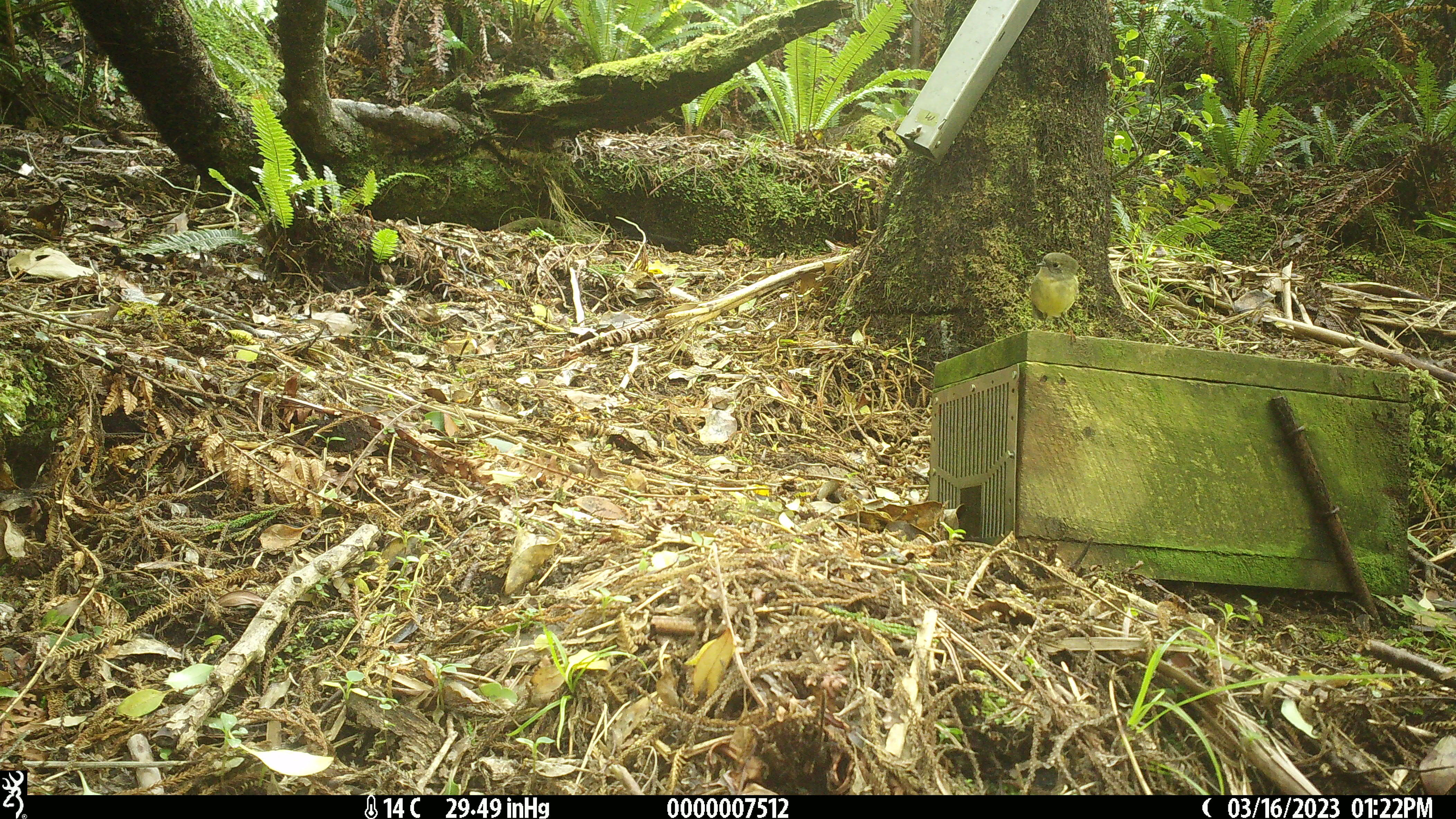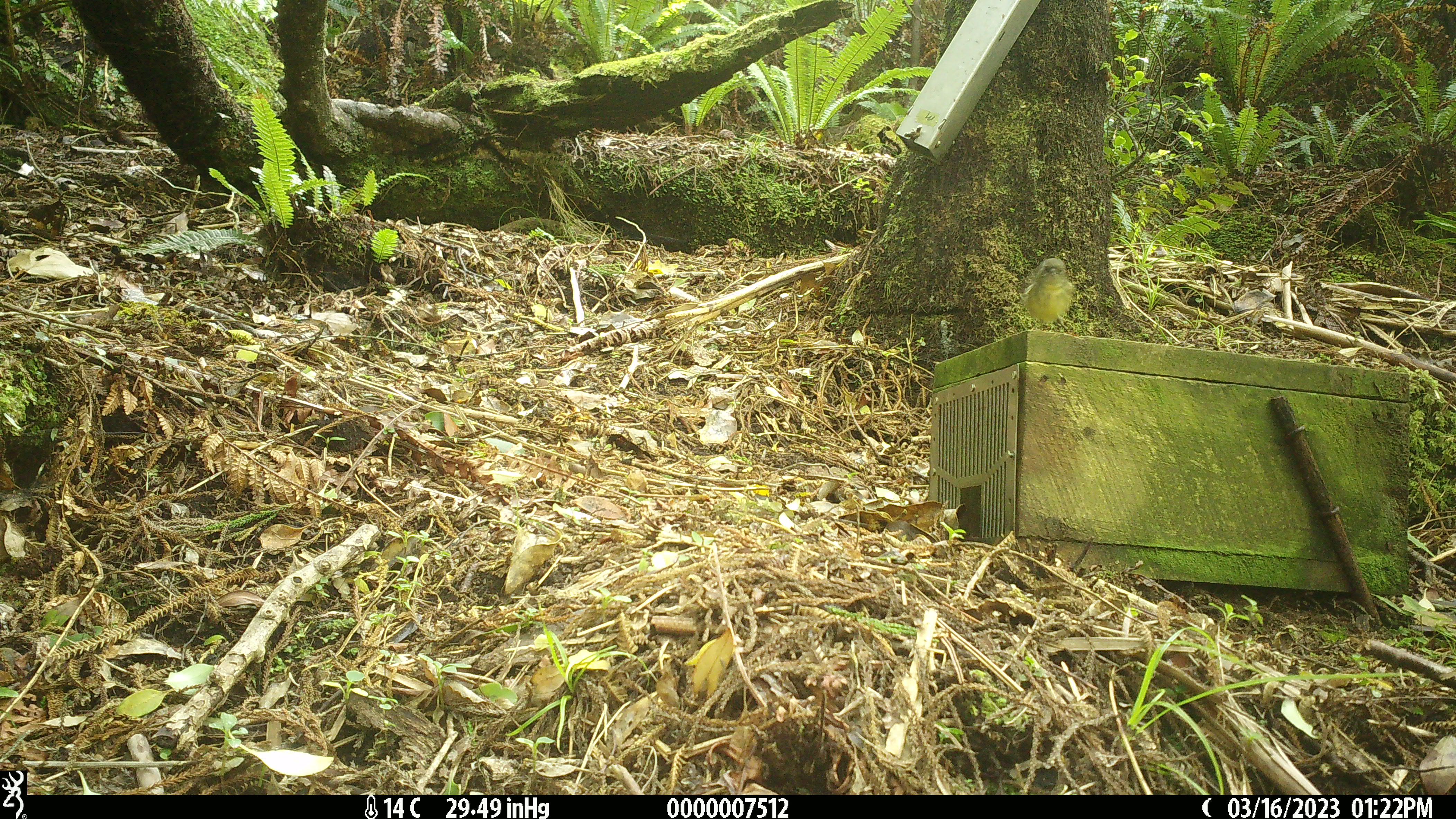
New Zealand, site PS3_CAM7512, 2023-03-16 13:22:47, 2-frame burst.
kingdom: Animalia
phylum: Chordata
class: Aves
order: Passeriformes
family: Petroicidae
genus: Petroica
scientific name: Petroica macrocephala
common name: tomtit